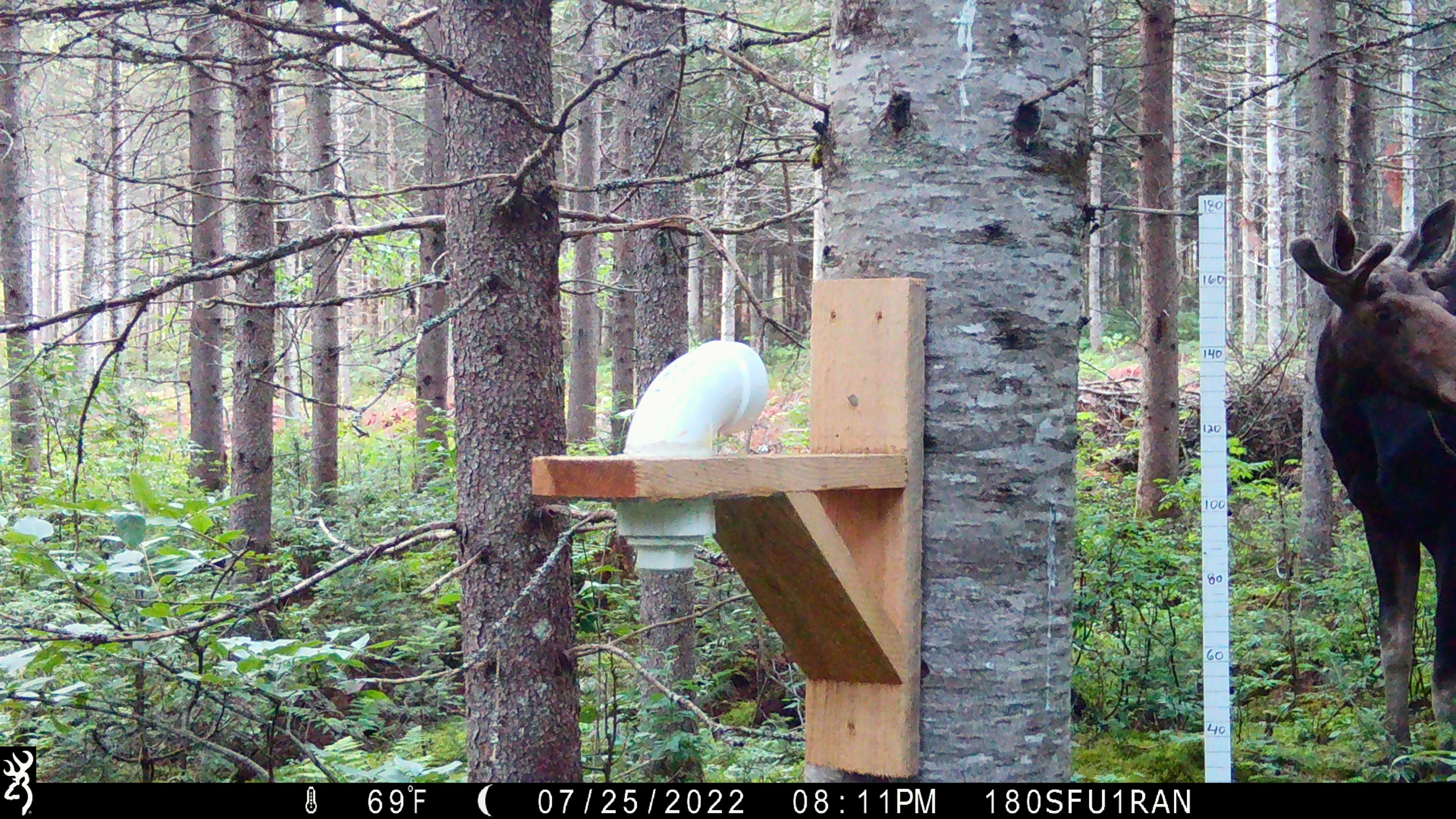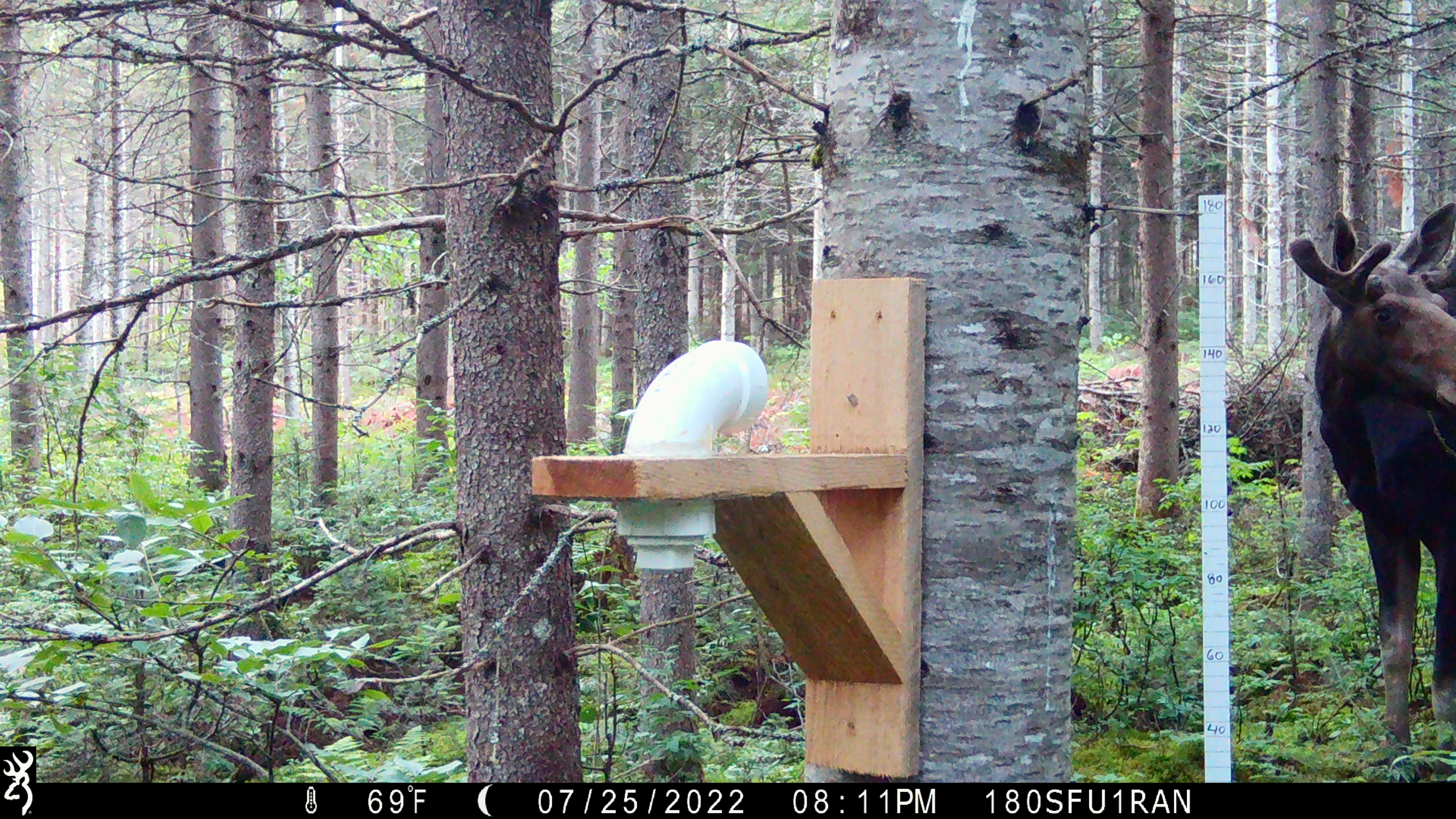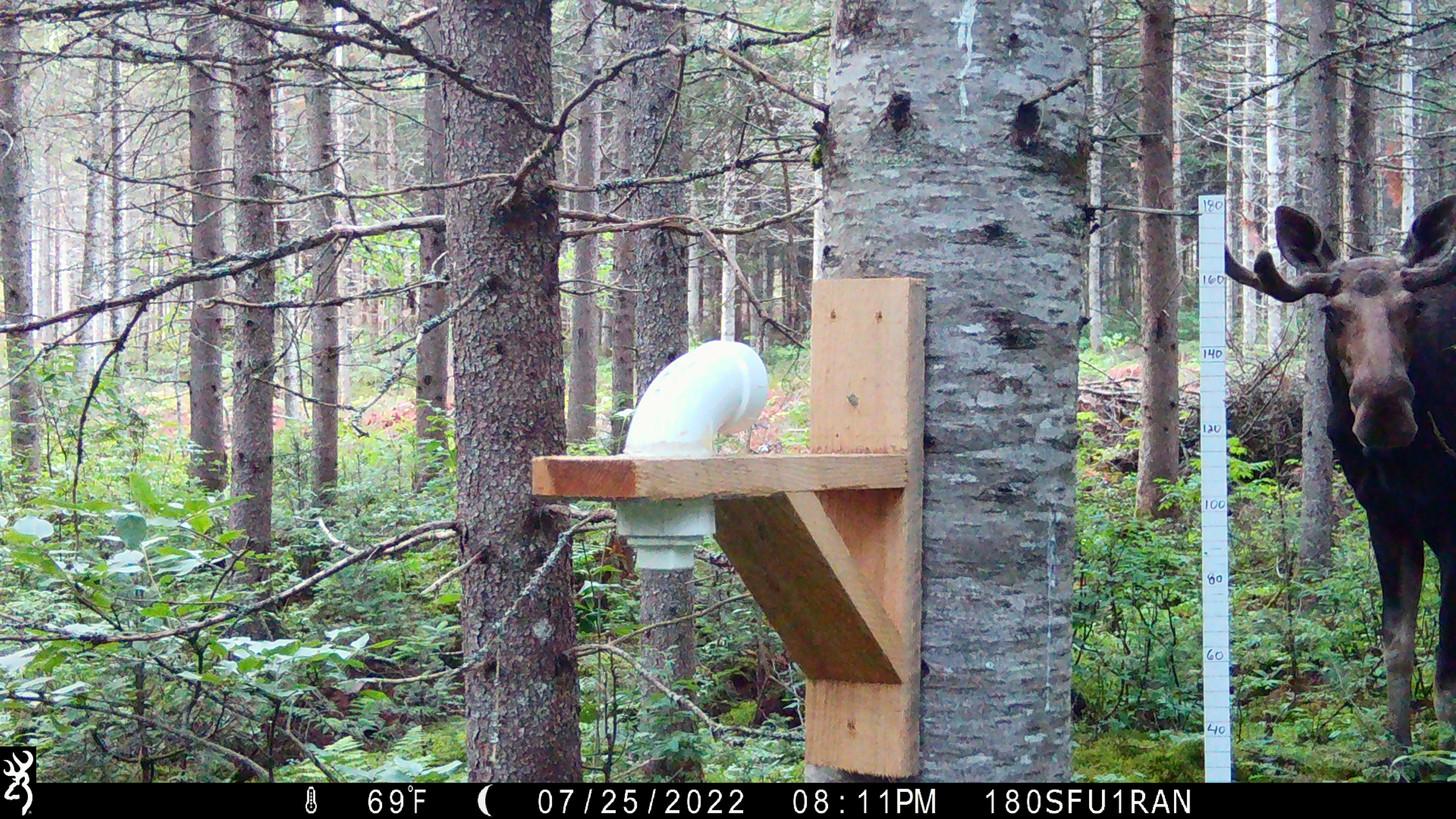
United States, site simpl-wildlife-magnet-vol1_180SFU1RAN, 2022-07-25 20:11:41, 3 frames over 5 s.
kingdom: Animalia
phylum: Chordata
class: Mammalia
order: Artiodactyla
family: Cervidae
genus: Alces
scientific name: Alces alces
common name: moose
Moose (Alces alces).